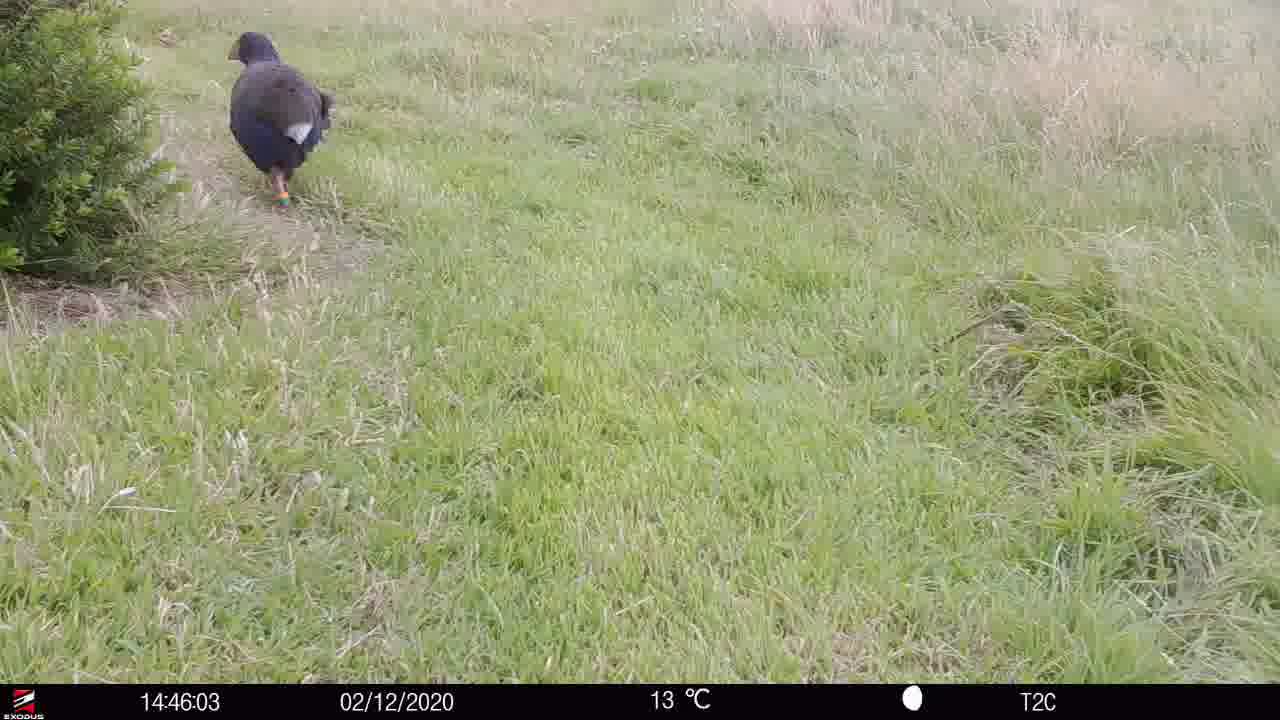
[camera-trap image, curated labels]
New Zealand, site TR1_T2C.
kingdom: Animalia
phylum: Chordata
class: Aves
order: Gruiformes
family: Rallidae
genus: Porphyrio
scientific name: Porphyrio mantelli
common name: takahe